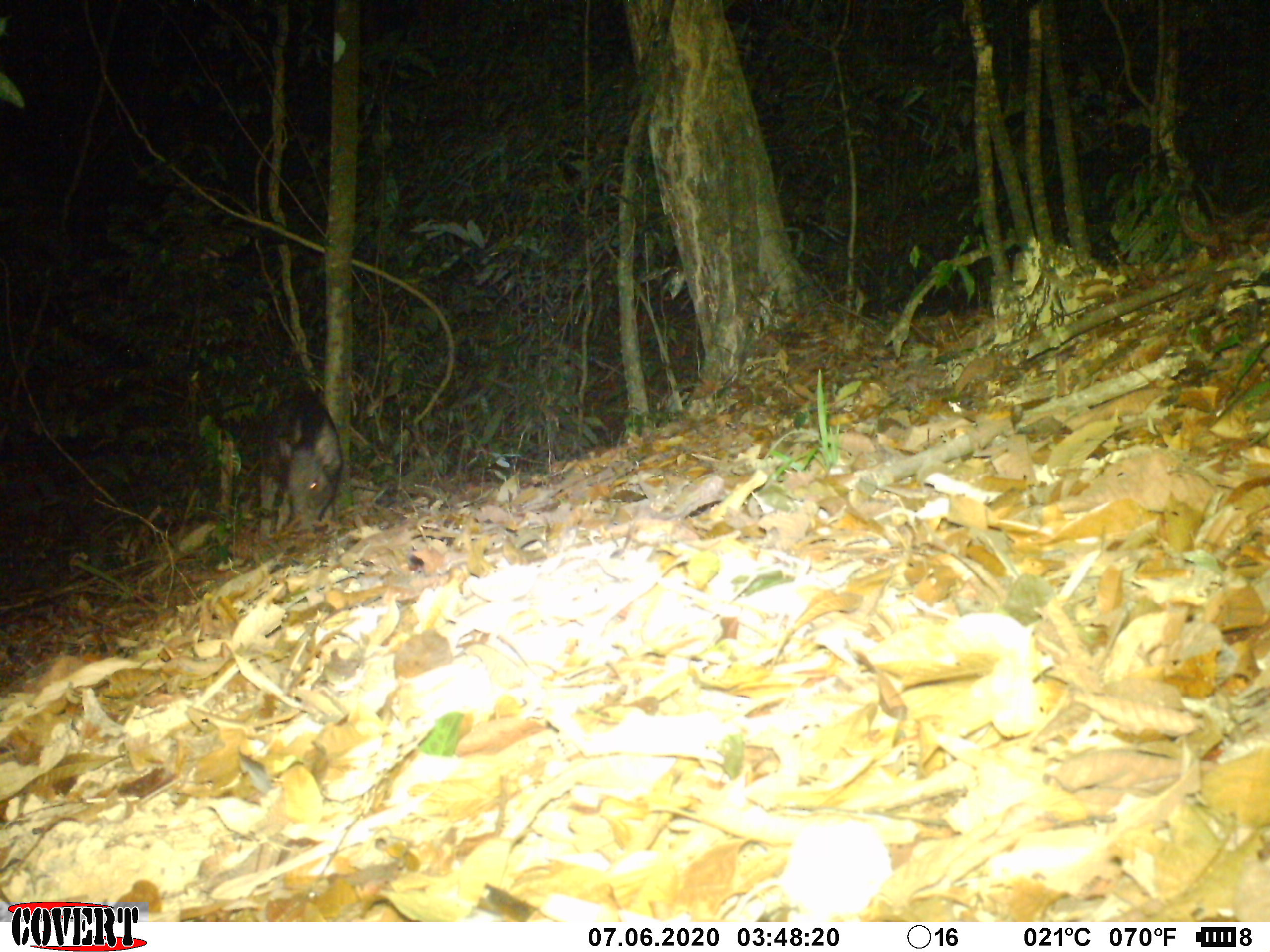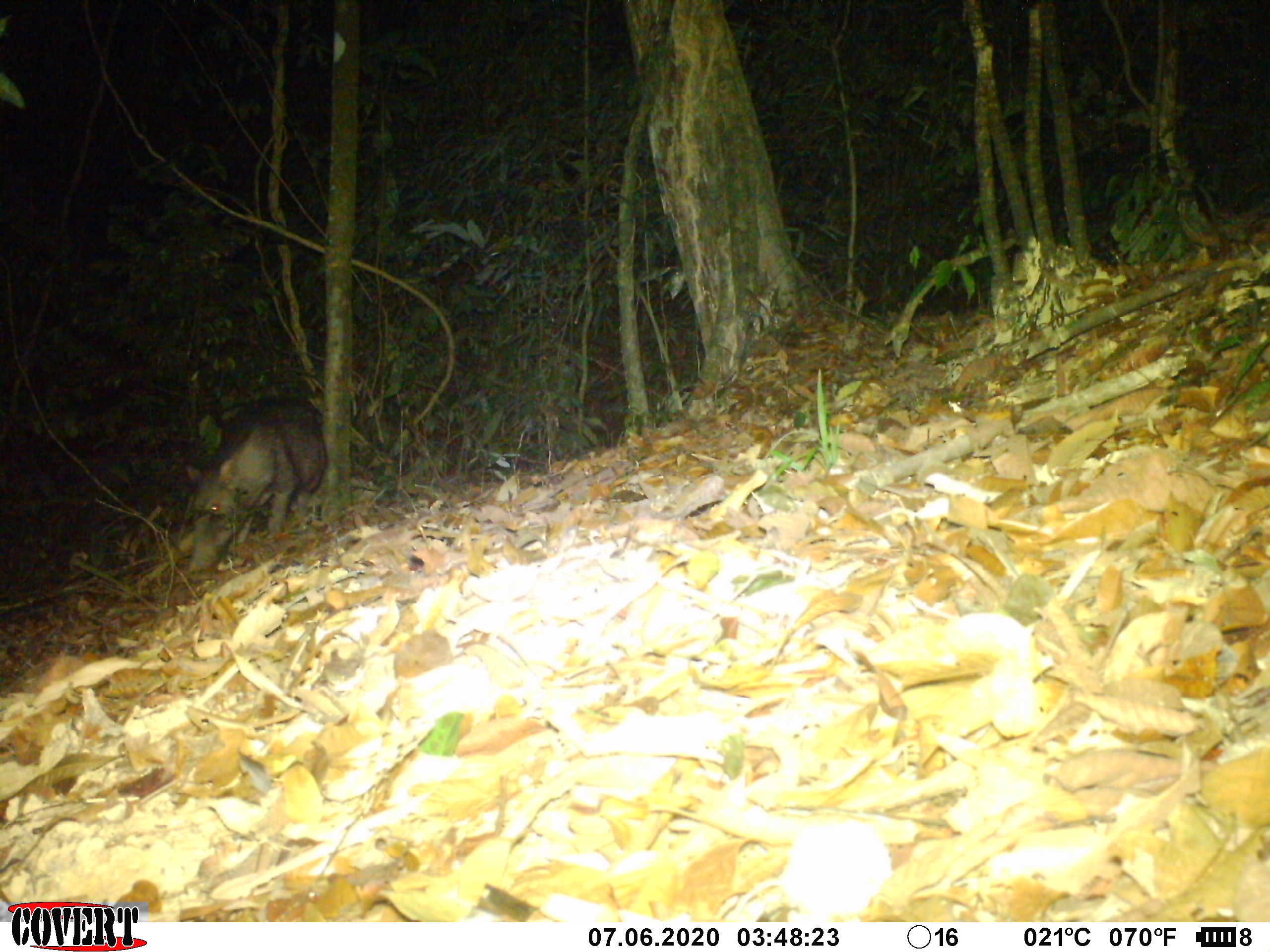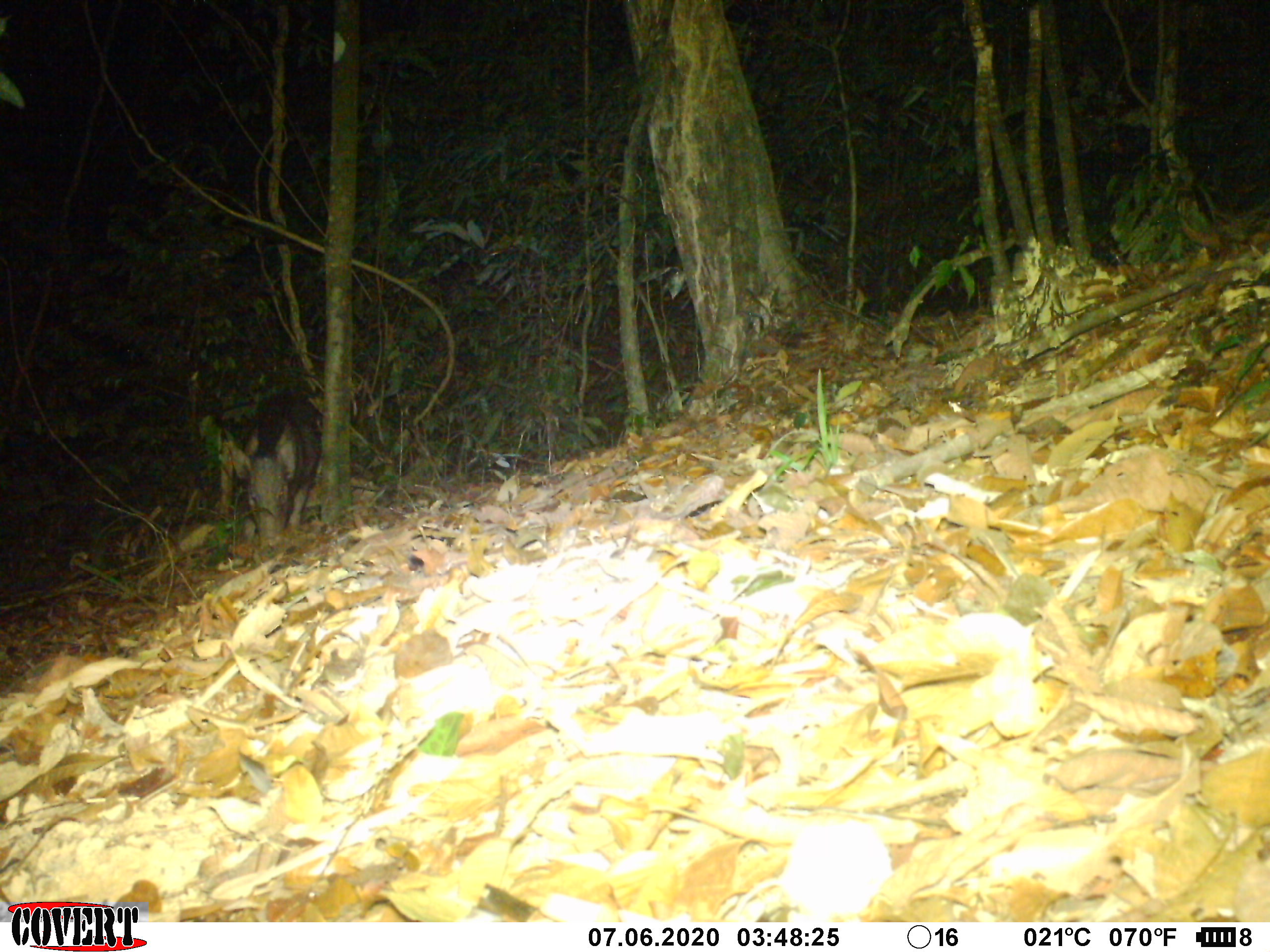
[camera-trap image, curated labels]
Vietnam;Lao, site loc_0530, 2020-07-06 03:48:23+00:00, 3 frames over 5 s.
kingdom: Animalia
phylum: Chordata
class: Mammalia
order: Artiodactyla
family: Suidae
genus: Sus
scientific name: Sus scrofa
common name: eurasian wild pig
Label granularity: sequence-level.